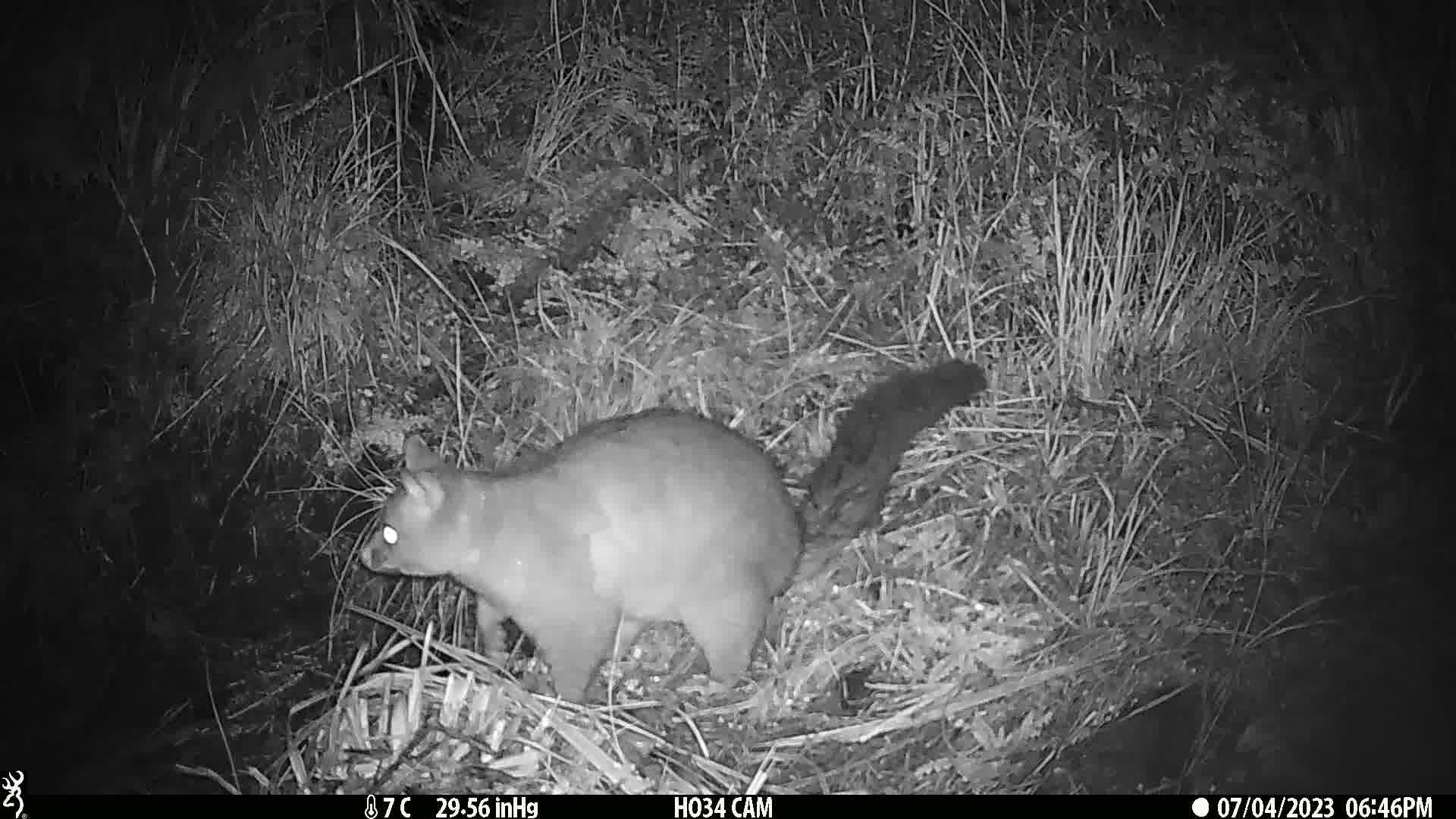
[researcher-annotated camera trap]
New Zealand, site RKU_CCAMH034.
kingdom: Animalia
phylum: Chordata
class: Mammalia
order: Diprotodontia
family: Phalangeridae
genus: Trichosurus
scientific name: Trichosurus vulpecula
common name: common brushtail possum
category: possum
Possum (common brushtail possum) (Trichosurus vulpecula).